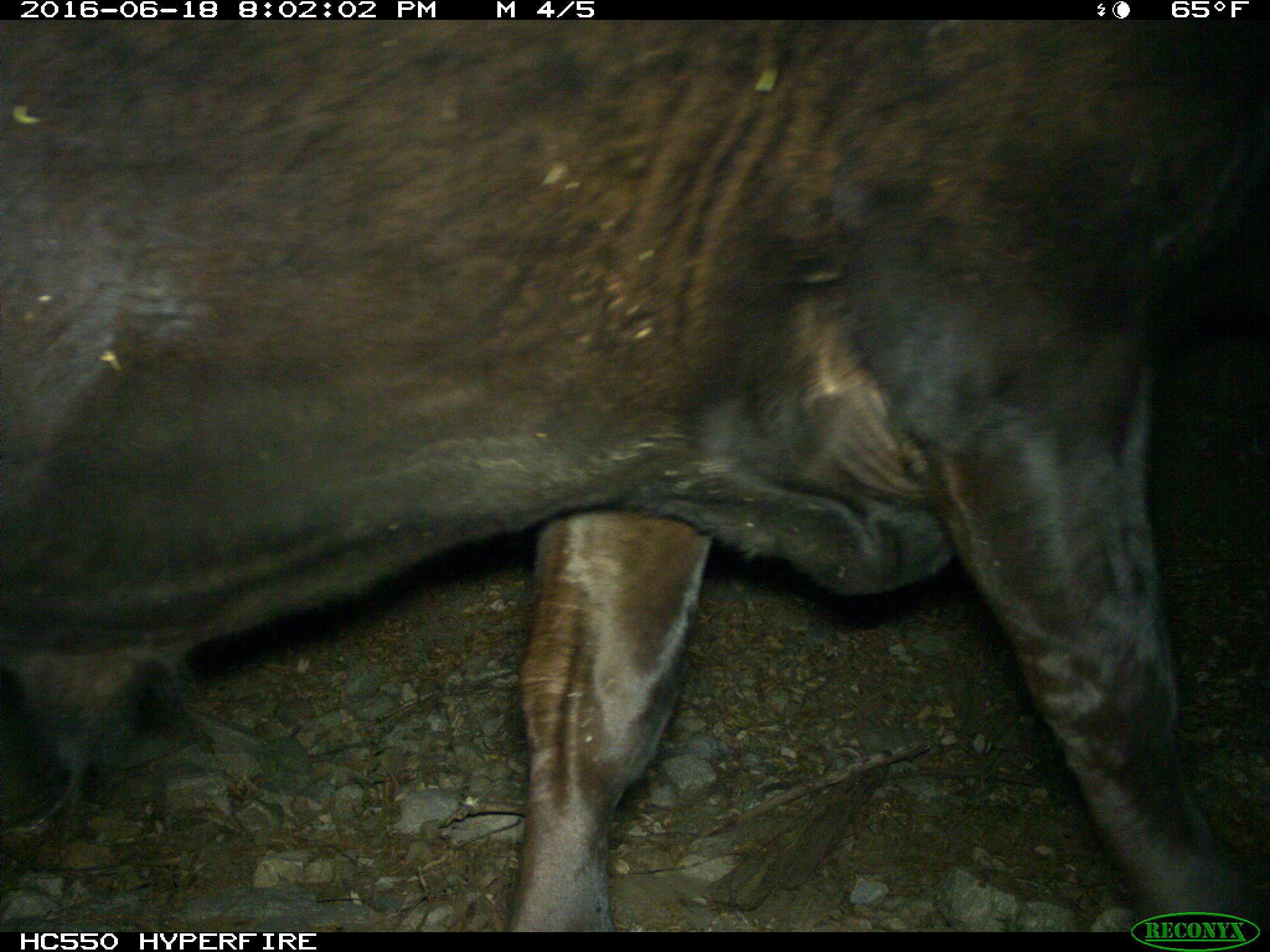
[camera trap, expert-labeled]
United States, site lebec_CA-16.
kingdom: Animalia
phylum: Chordata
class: Mammalia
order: Artiodactyla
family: Bovidae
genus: Bos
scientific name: Bos taurus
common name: domestic cow